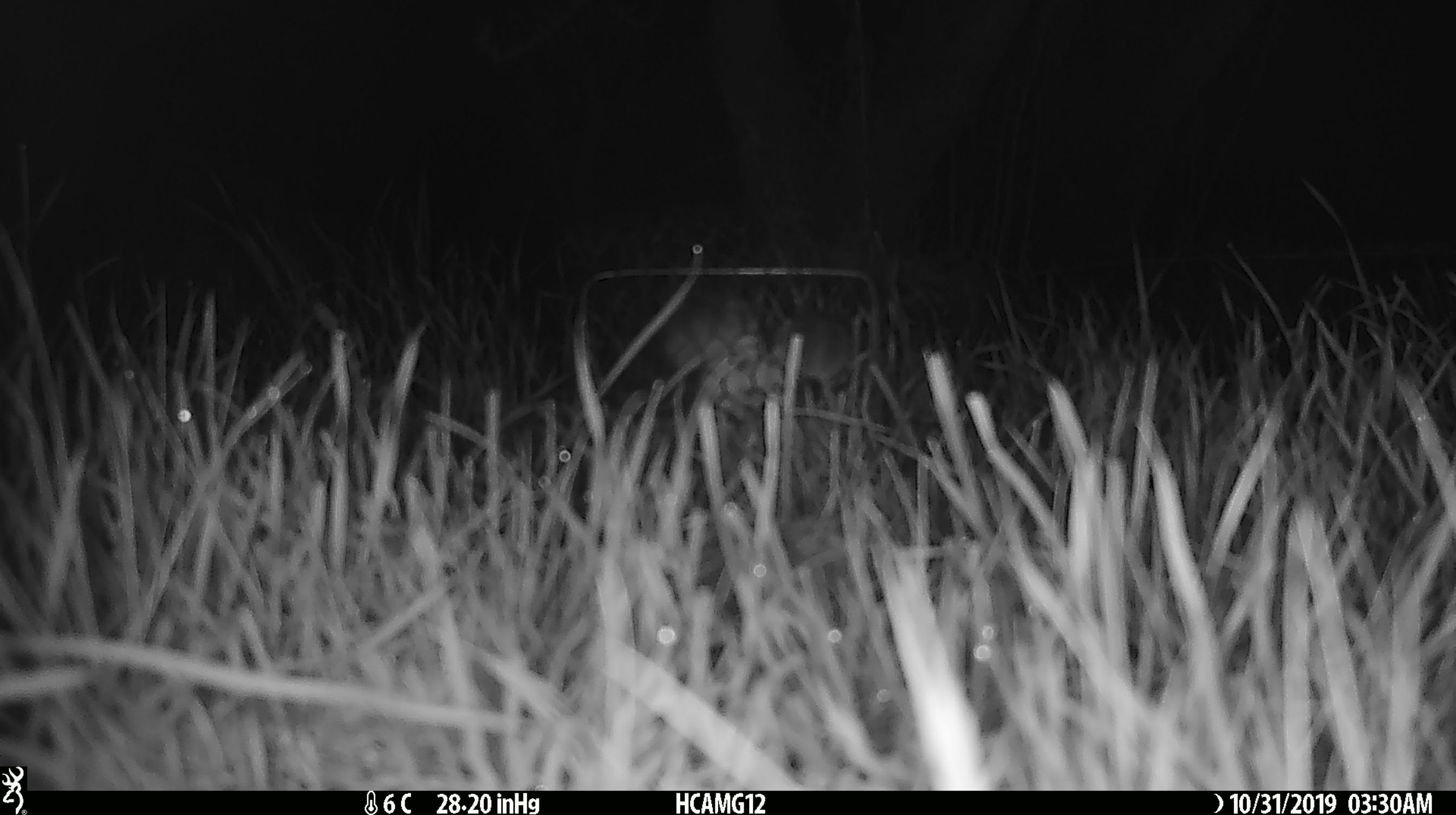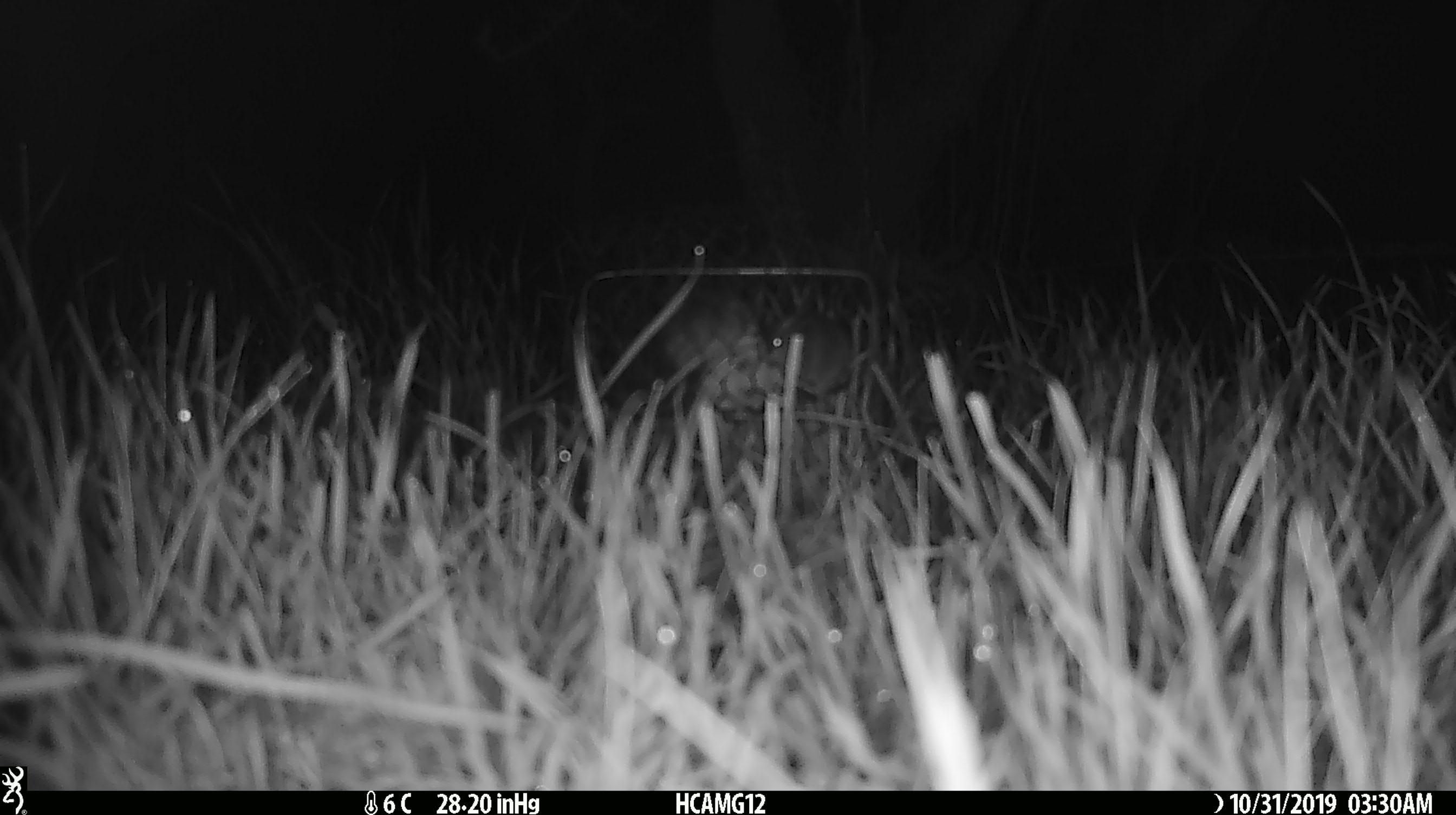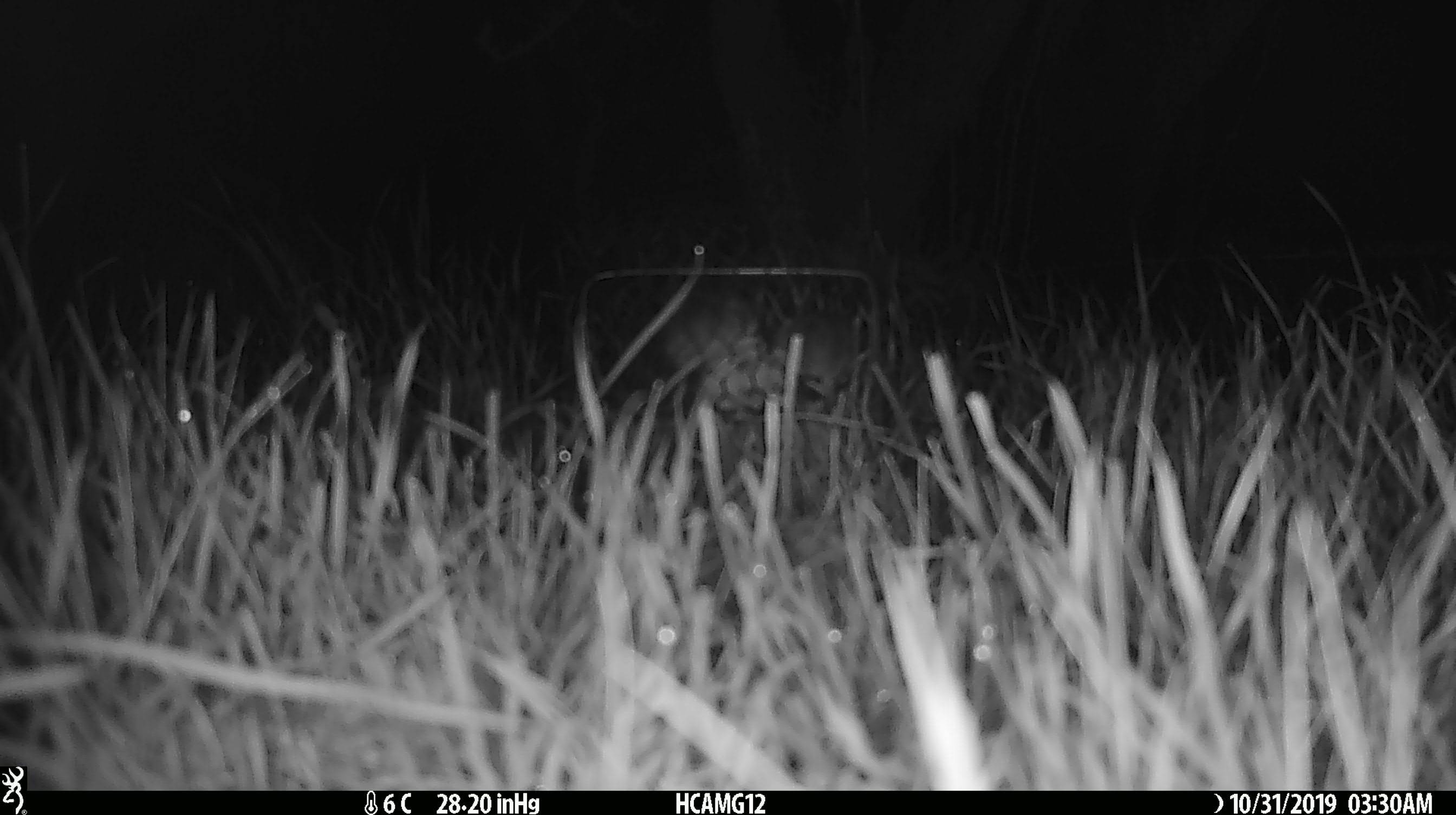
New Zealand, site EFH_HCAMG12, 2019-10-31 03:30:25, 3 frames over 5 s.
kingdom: Animalia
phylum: Chordata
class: Mammalia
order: Rodentia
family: Muridae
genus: Mus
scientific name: Mus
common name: mouse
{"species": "mouse (Mus)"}